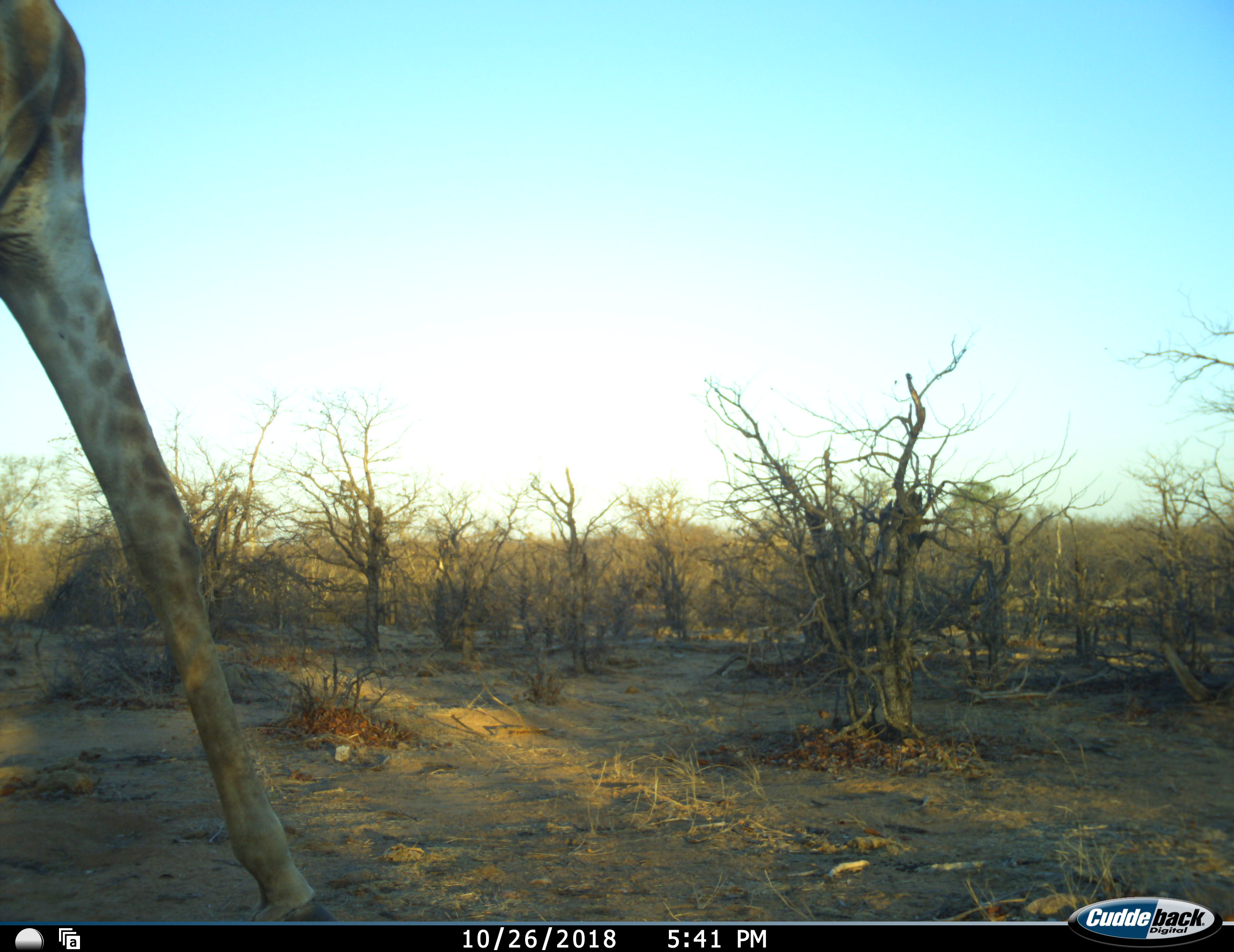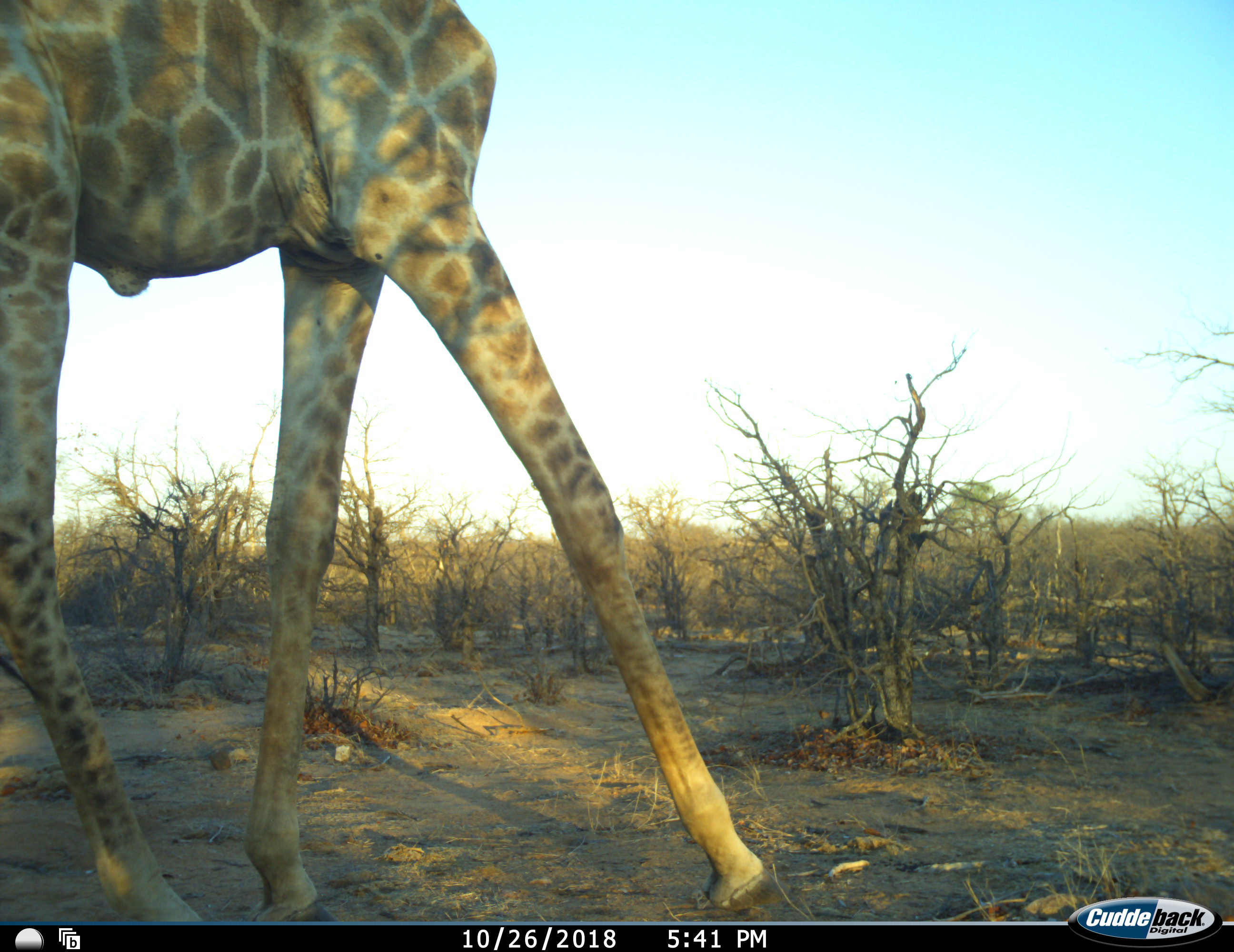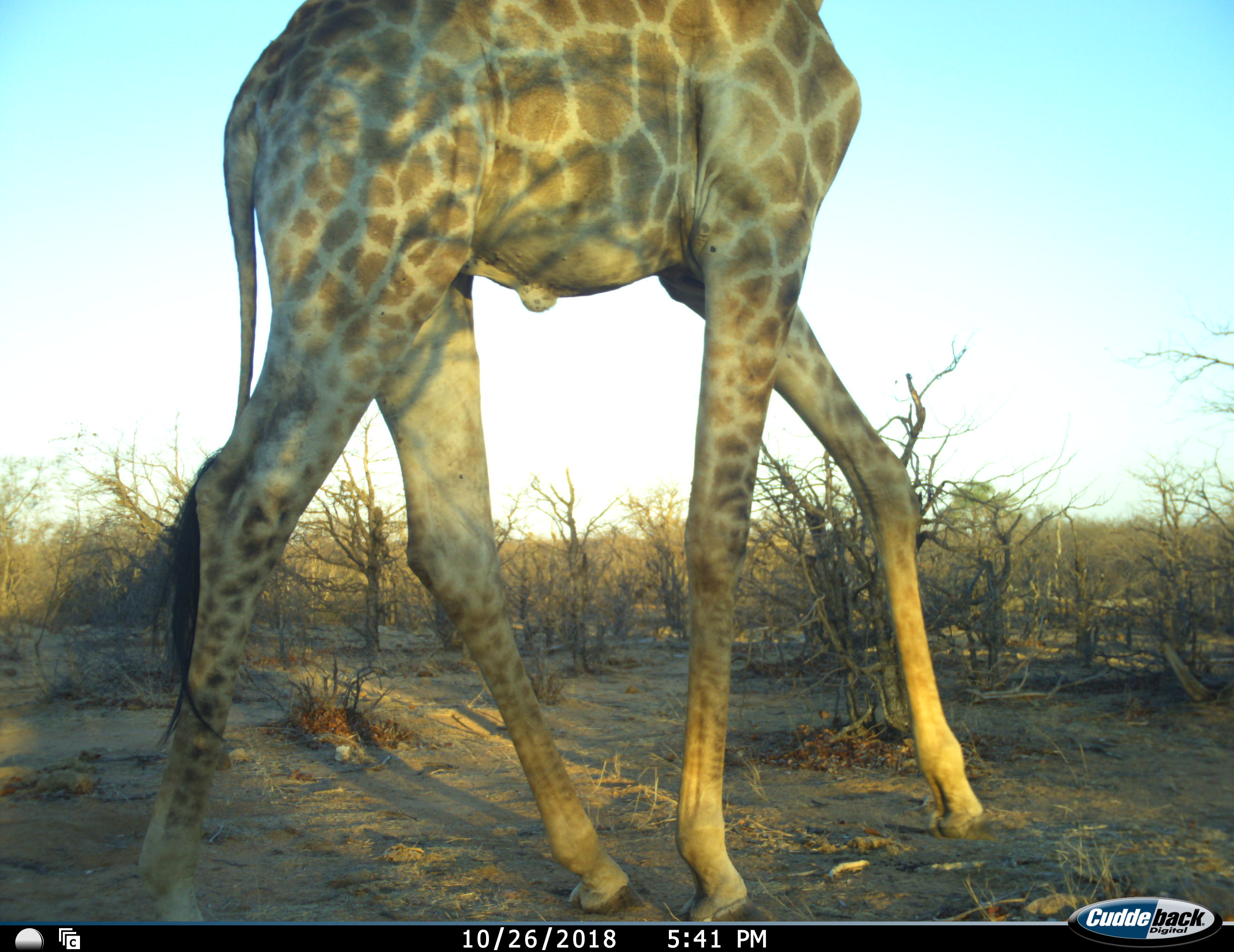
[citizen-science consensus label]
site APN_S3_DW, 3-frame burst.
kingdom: Animalia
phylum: Chordata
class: Mammalia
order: Artiodactyla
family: Giraffidae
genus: Giraffa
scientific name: Giraffa camelopardalis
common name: giraffe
Giraffe (Giraffa camelopardalis), count 1. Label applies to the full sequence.